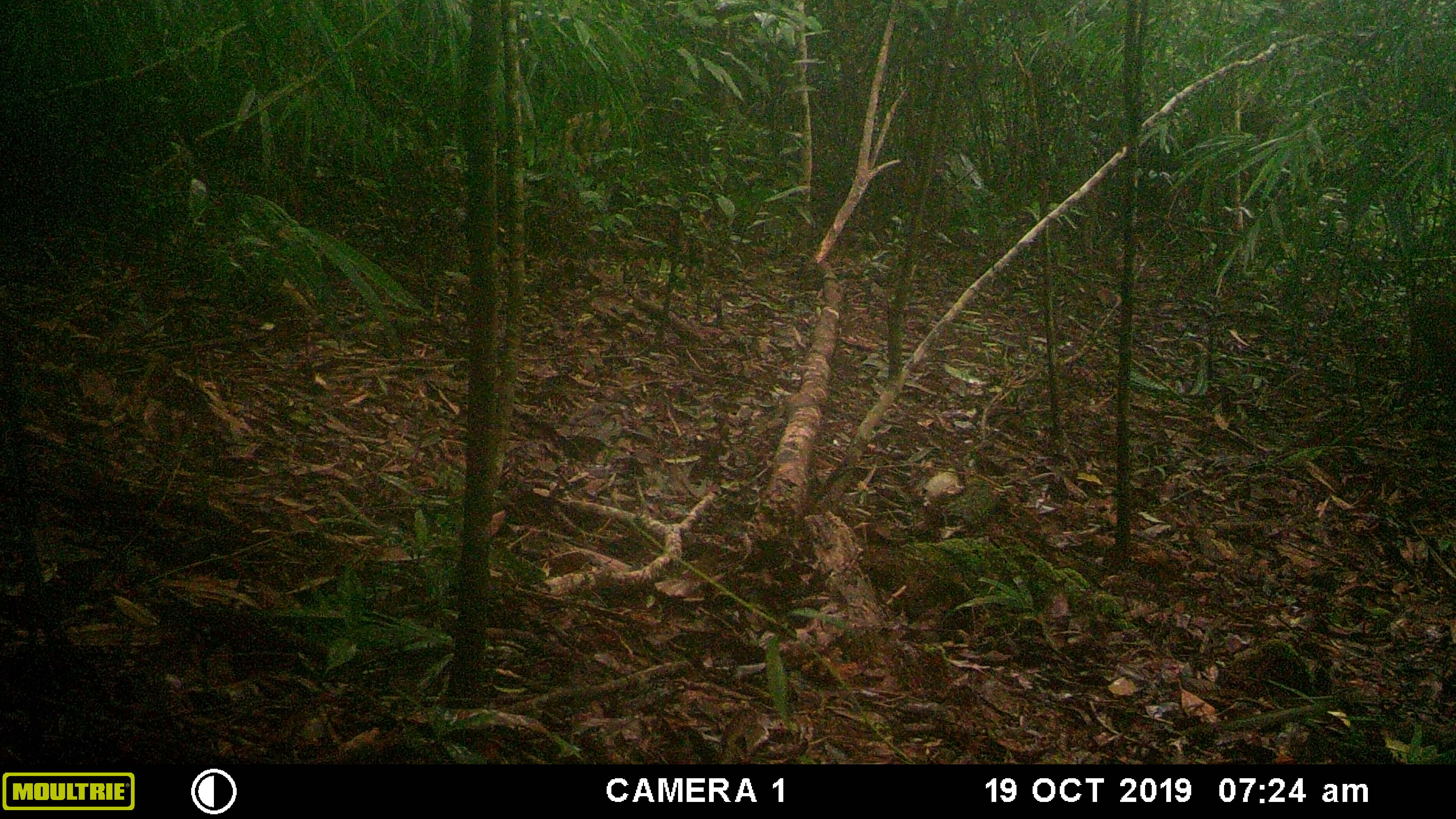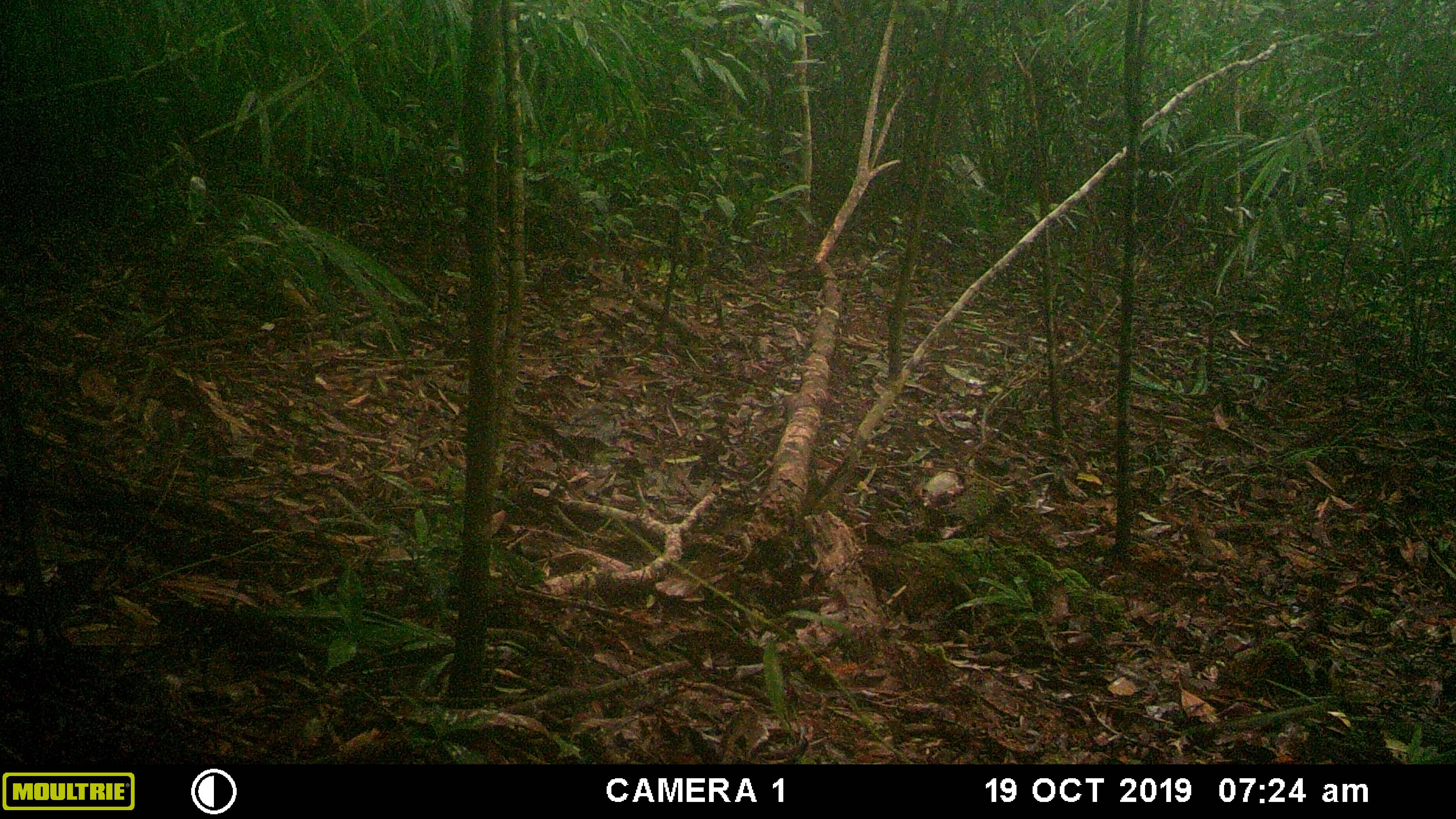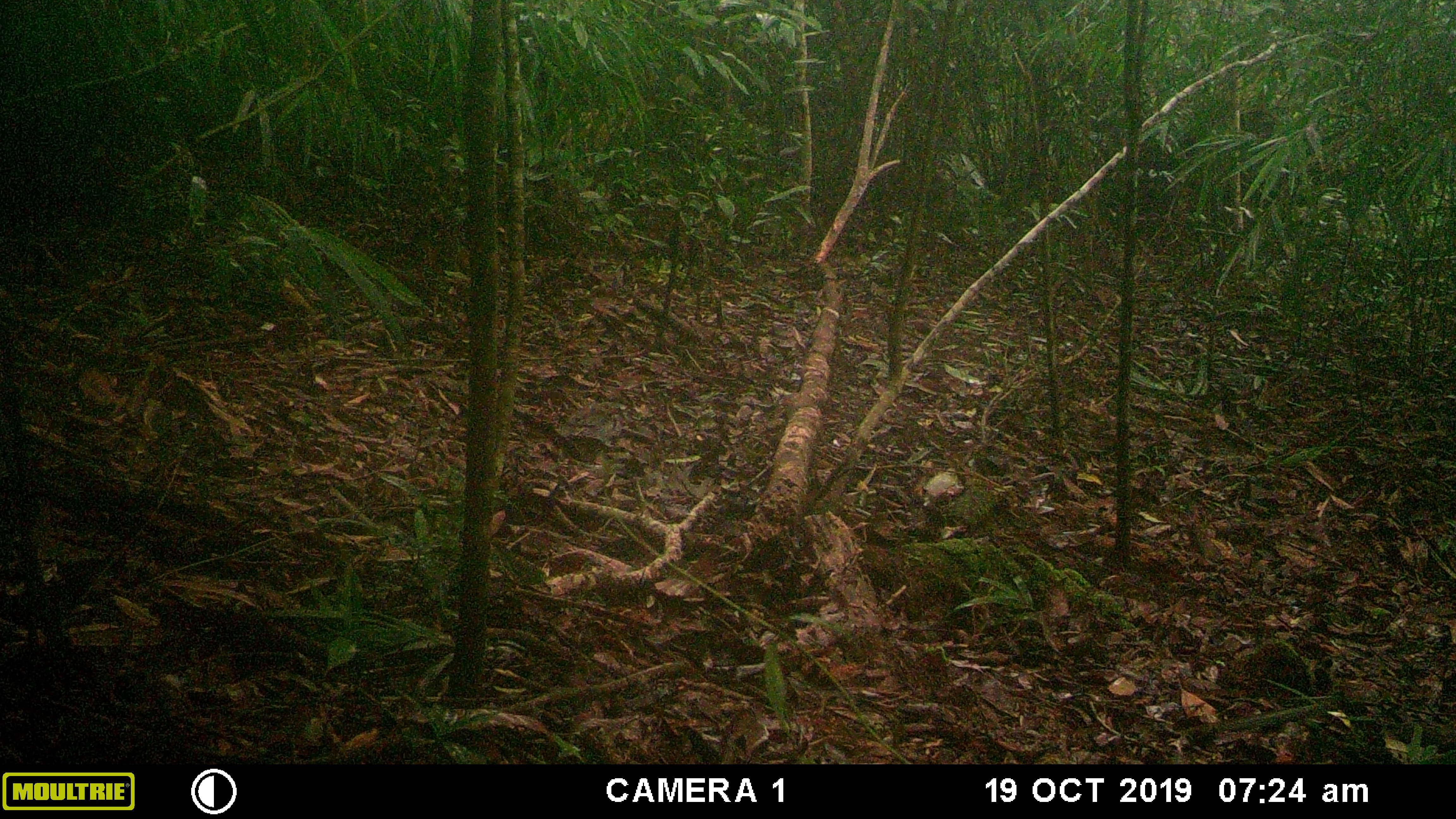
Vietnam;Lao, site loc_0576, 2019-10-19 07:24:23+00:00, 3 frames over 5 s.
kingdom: Animalia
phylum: Chordata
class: Mammalia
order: Artiodactyla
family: Suidae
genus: Sus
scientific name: Sus scrofa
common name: eurasian wild pig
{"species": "eurasian wild pig (Sus scrofa)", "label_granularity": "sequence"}